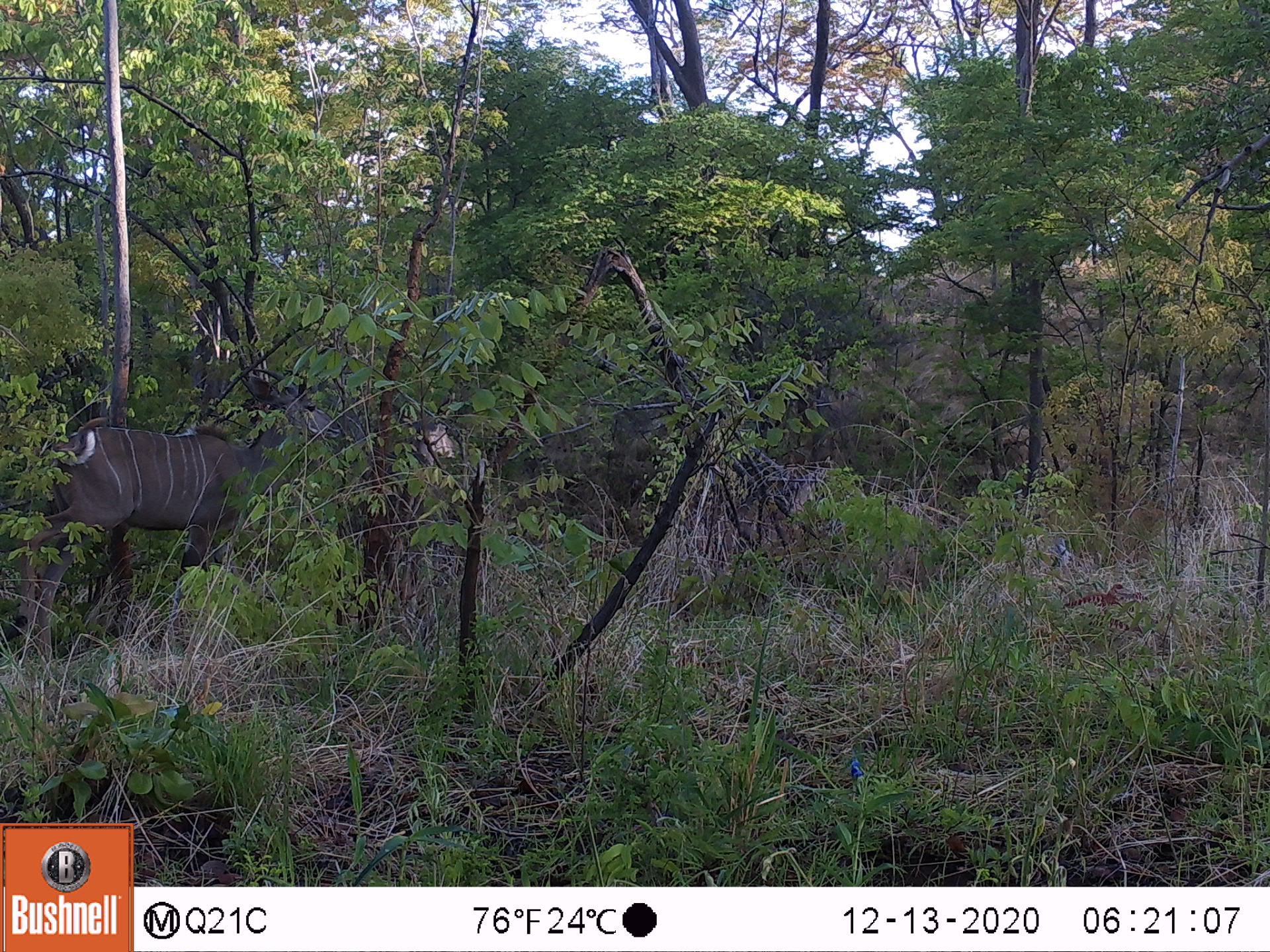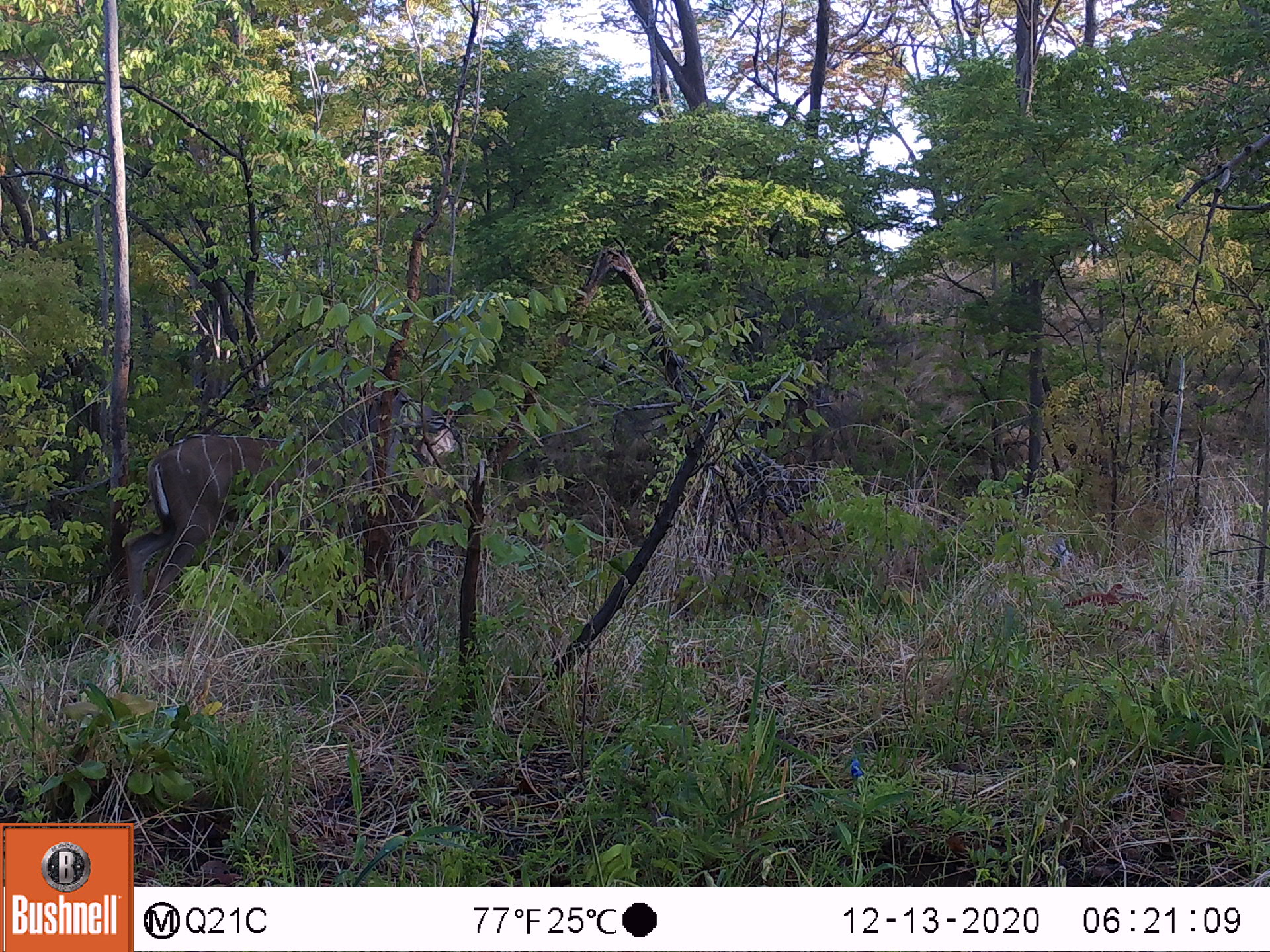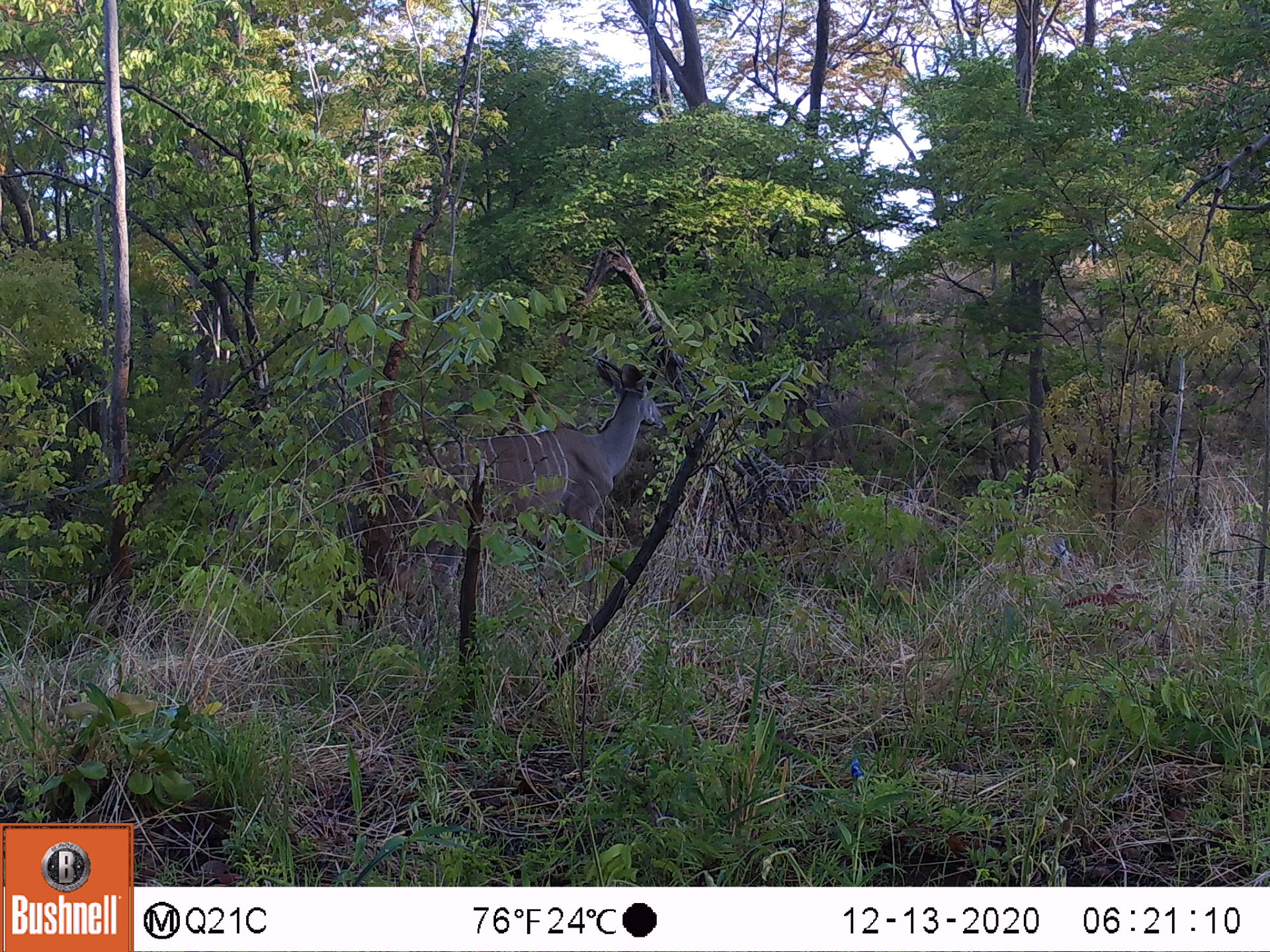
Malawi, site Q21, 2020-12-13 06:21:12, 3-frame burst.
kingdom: Animalia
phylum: Chordata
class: Mammalia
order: Artiodactyla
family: Bovidae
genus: Tragelaphus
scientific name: Tragelaphus strepsiceros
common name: greater kudu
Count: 1.